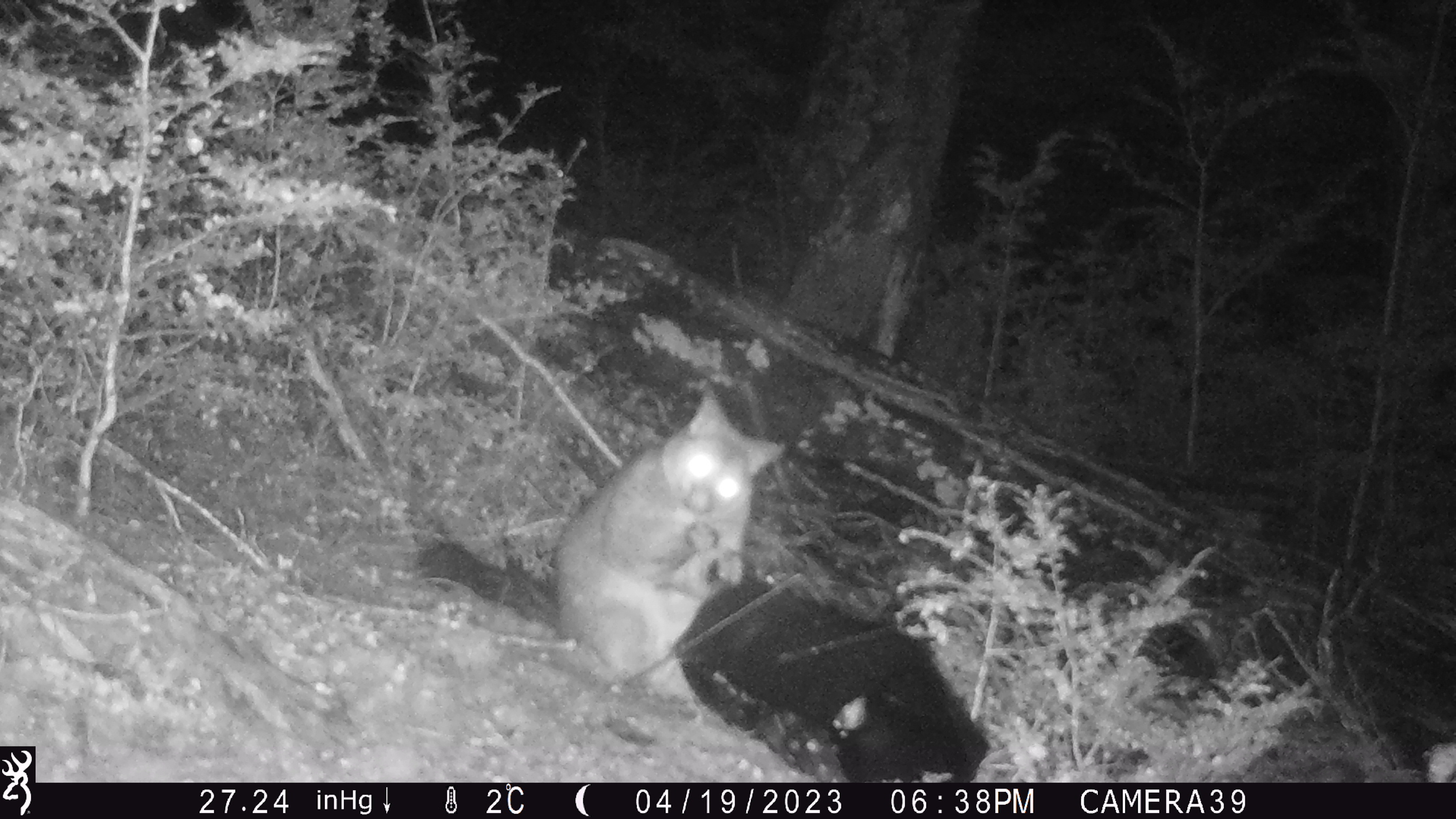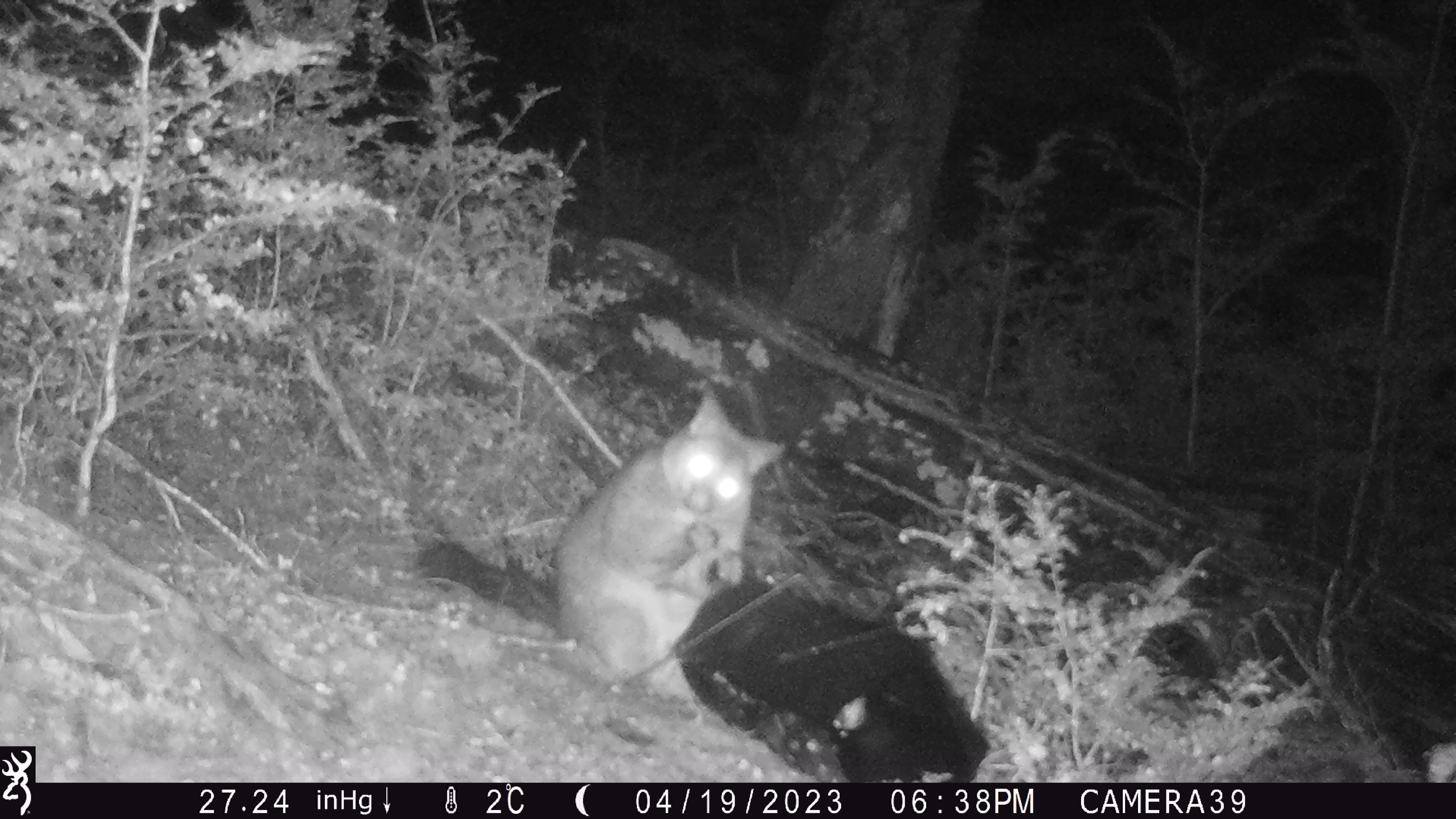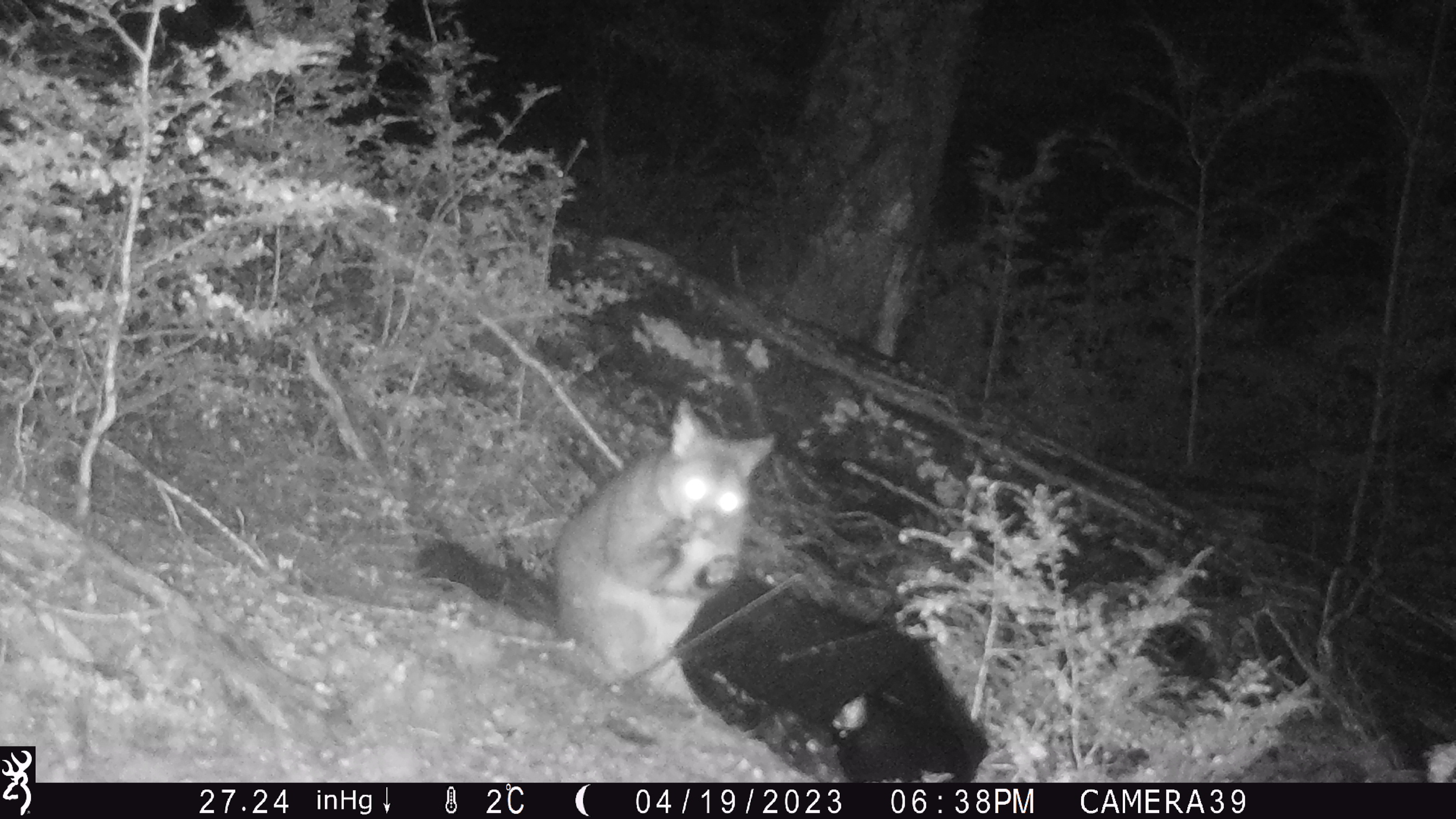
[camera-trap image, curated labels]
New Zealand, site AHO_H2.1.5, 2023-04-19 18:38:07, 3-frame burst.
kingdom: Animalia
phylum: Chordata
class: Mammalia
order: Diprotodontia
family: Phalangeridae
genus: Trichosurus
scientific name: Trichosurus vulpecula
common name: common brushtail possum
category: possum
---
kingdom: Animalia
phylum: Chordata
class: Mammalia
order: Carnivora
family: Mustelidae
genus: Mustela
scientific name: Mustela erminea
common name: stoat